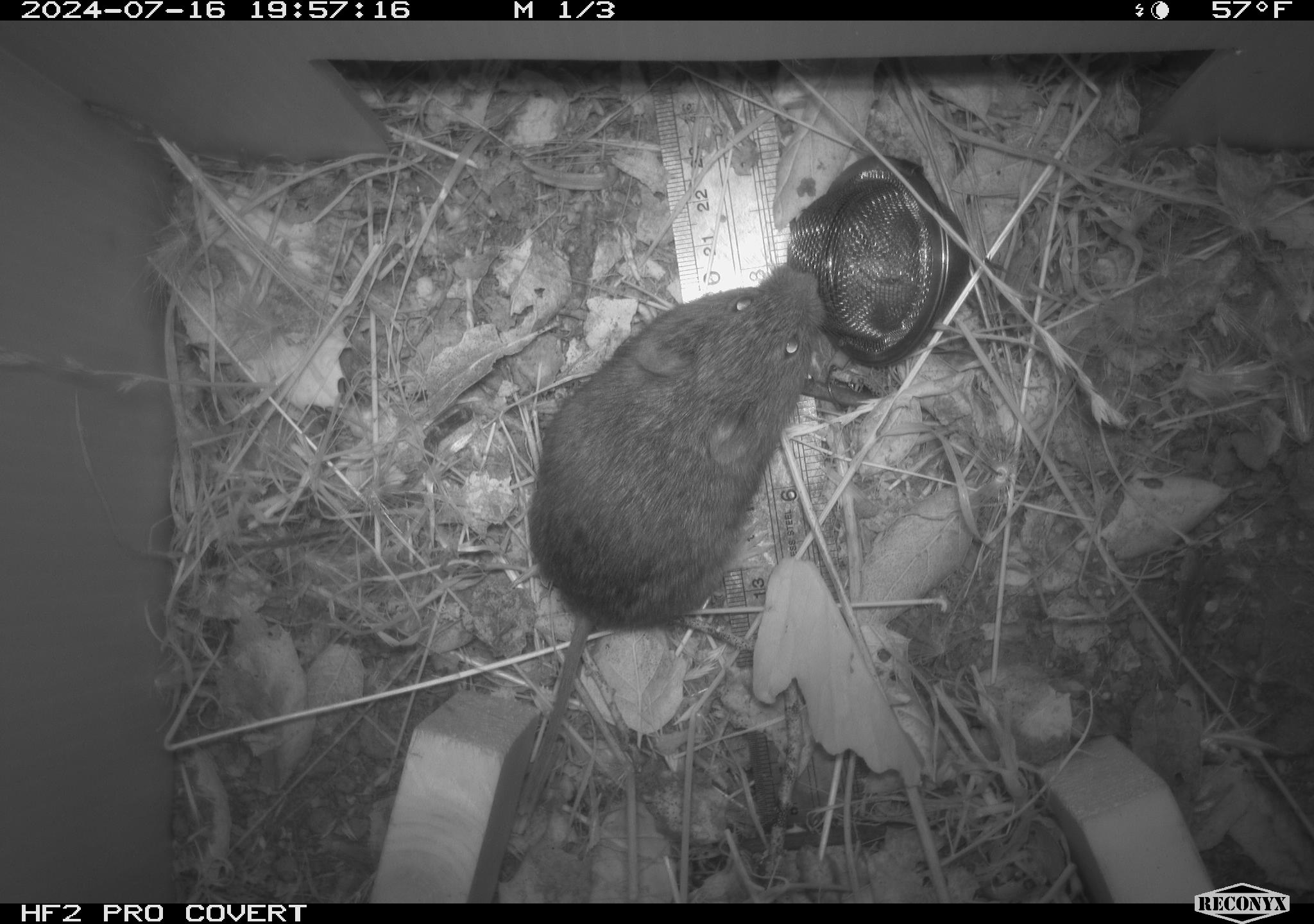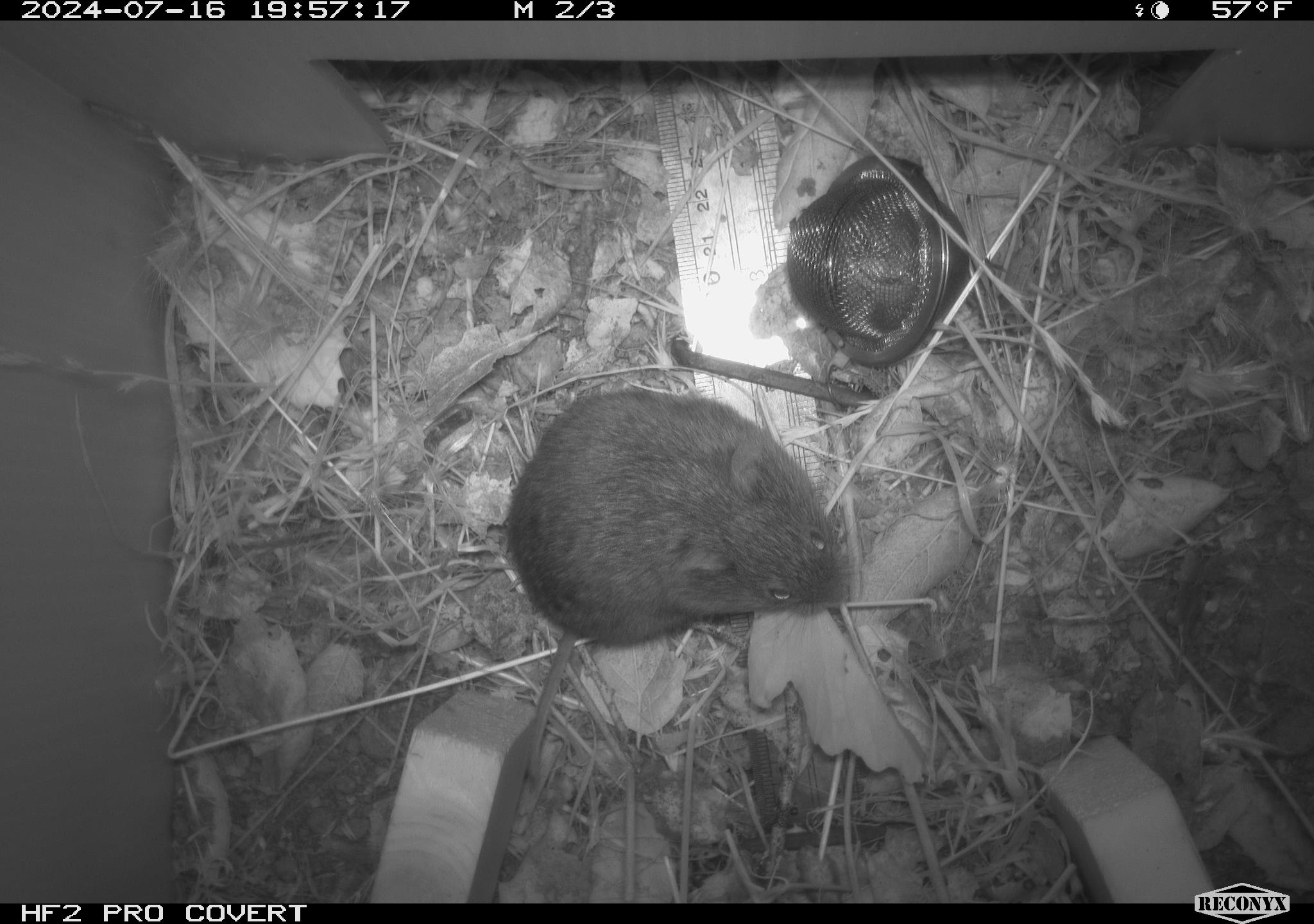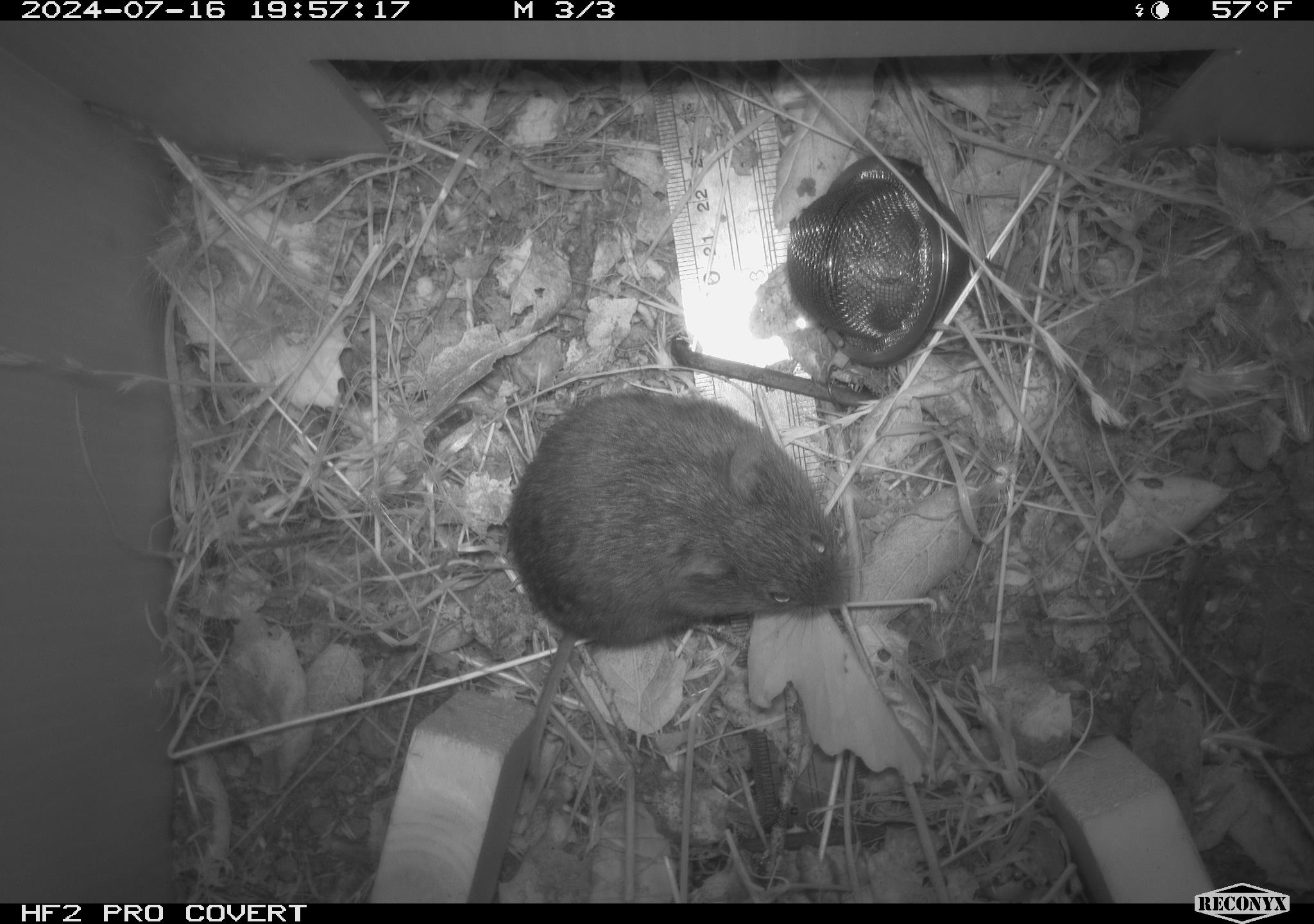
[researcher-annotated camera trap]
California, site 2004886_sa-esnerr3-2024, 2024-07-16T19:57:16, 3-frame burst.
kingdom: Animalia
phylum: Chordata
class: Mammalia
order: Rodentia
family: Cricetidae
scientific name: Cricetidae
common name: hamsters, voles, lemmings, and allies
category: cricetidae family